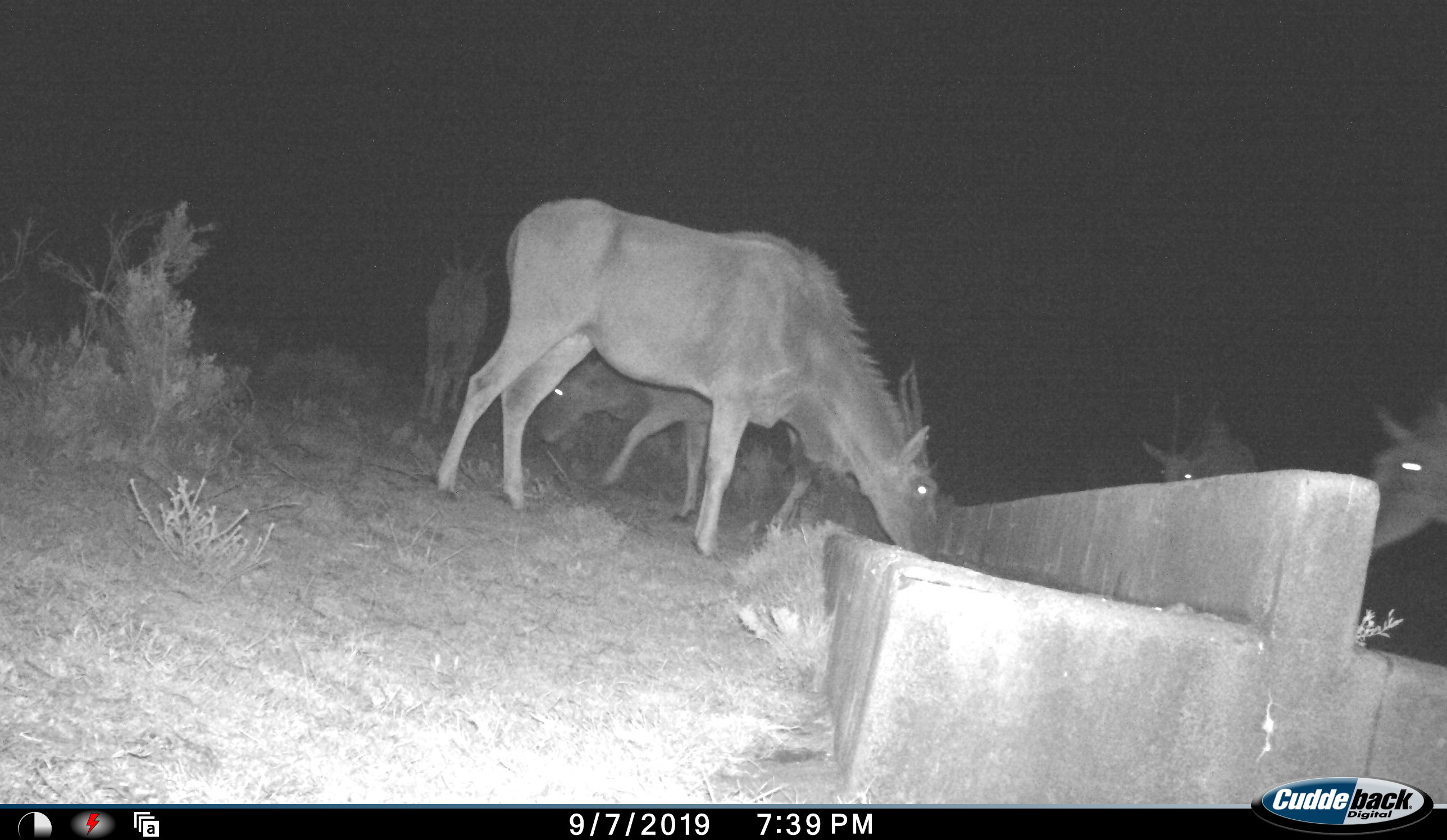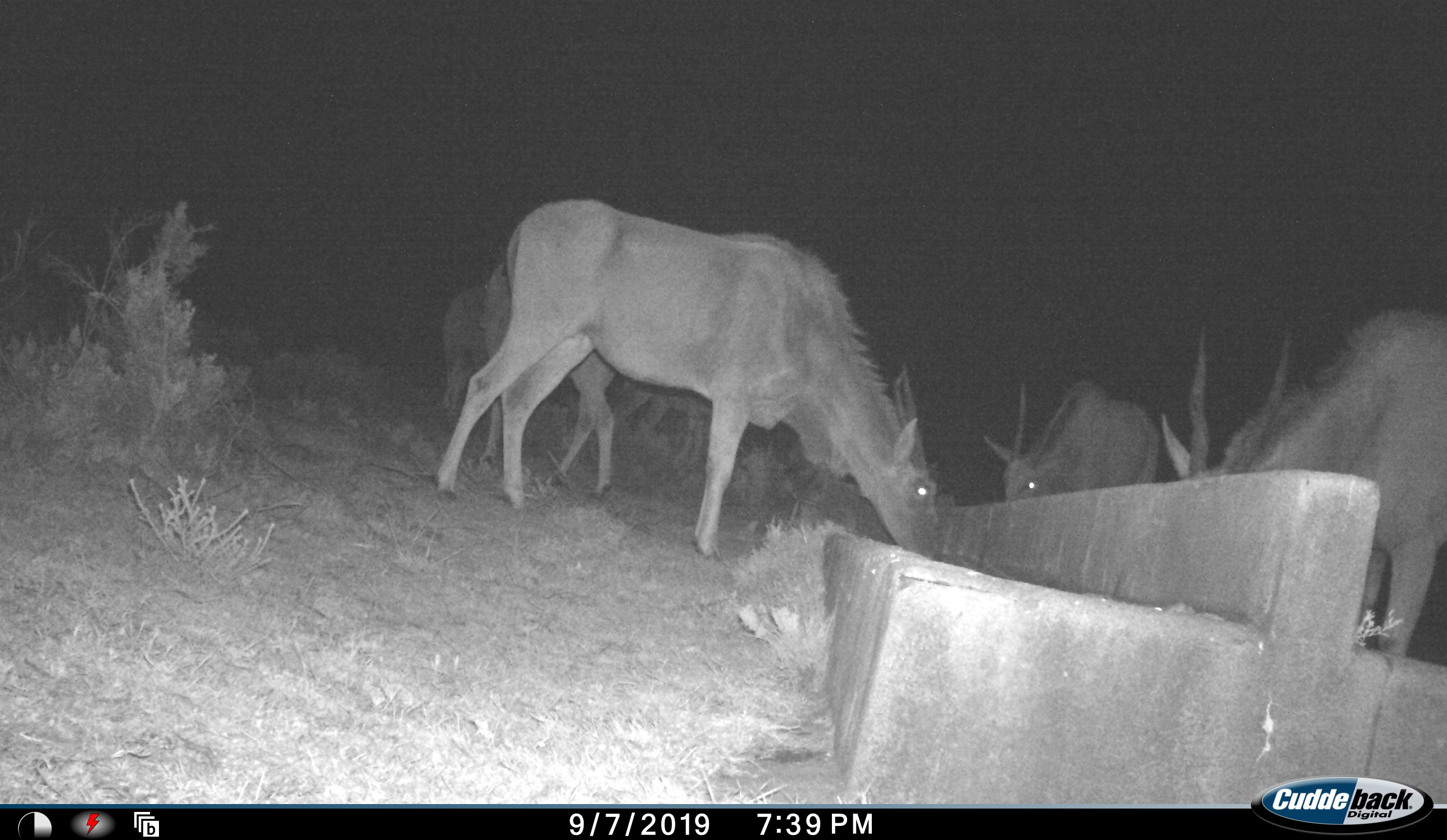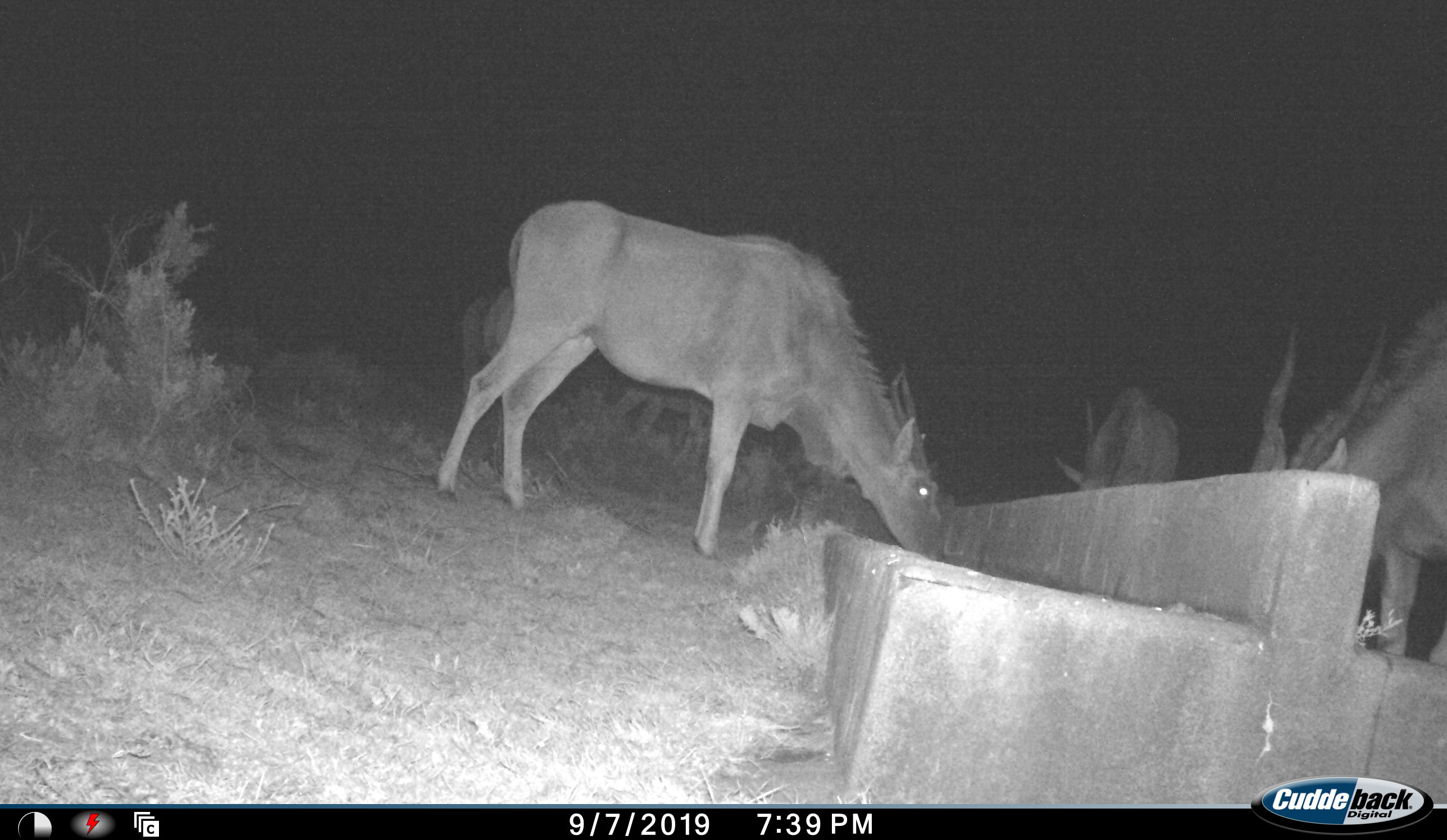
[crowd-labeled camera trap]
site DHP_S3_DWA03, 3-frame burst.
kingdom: Animalia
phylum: Chordata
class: Mammalia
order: Artiodactyla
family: Bovidae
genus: Tragelaphus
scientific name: Tragelaphus oryx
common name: eland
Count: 6.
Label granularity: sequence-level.